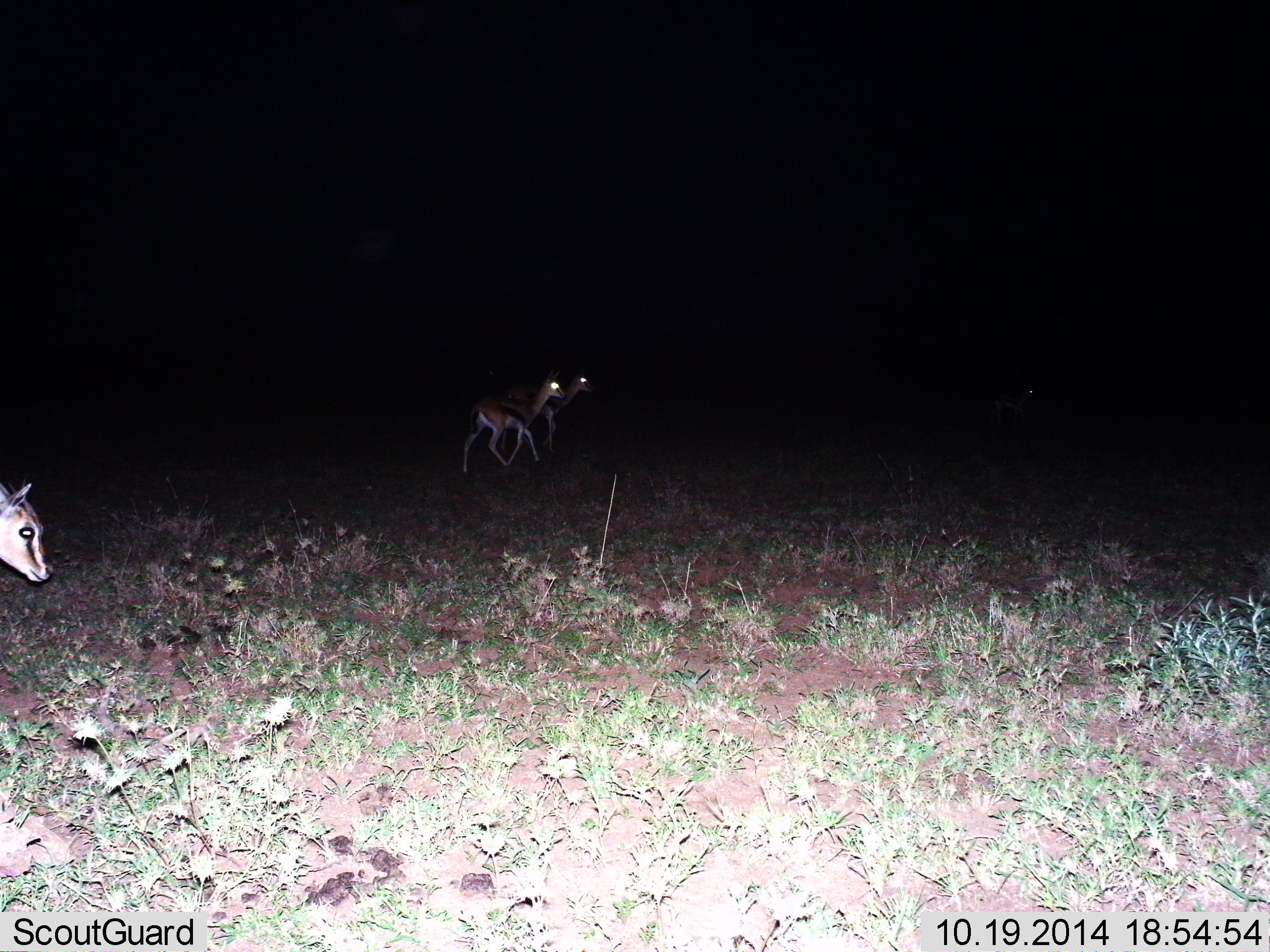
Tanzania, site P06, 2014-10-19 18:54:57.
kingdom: Animalia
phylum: Chordata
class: Mammalia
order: Artiodactyla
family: Bovidae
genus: Eudorcas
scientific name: Eudorcas thomsonii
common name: thomson's gazelle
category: gazellethomsons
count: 3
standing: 10%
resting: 0%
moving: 90%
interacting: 0%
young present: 0%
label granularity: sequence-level